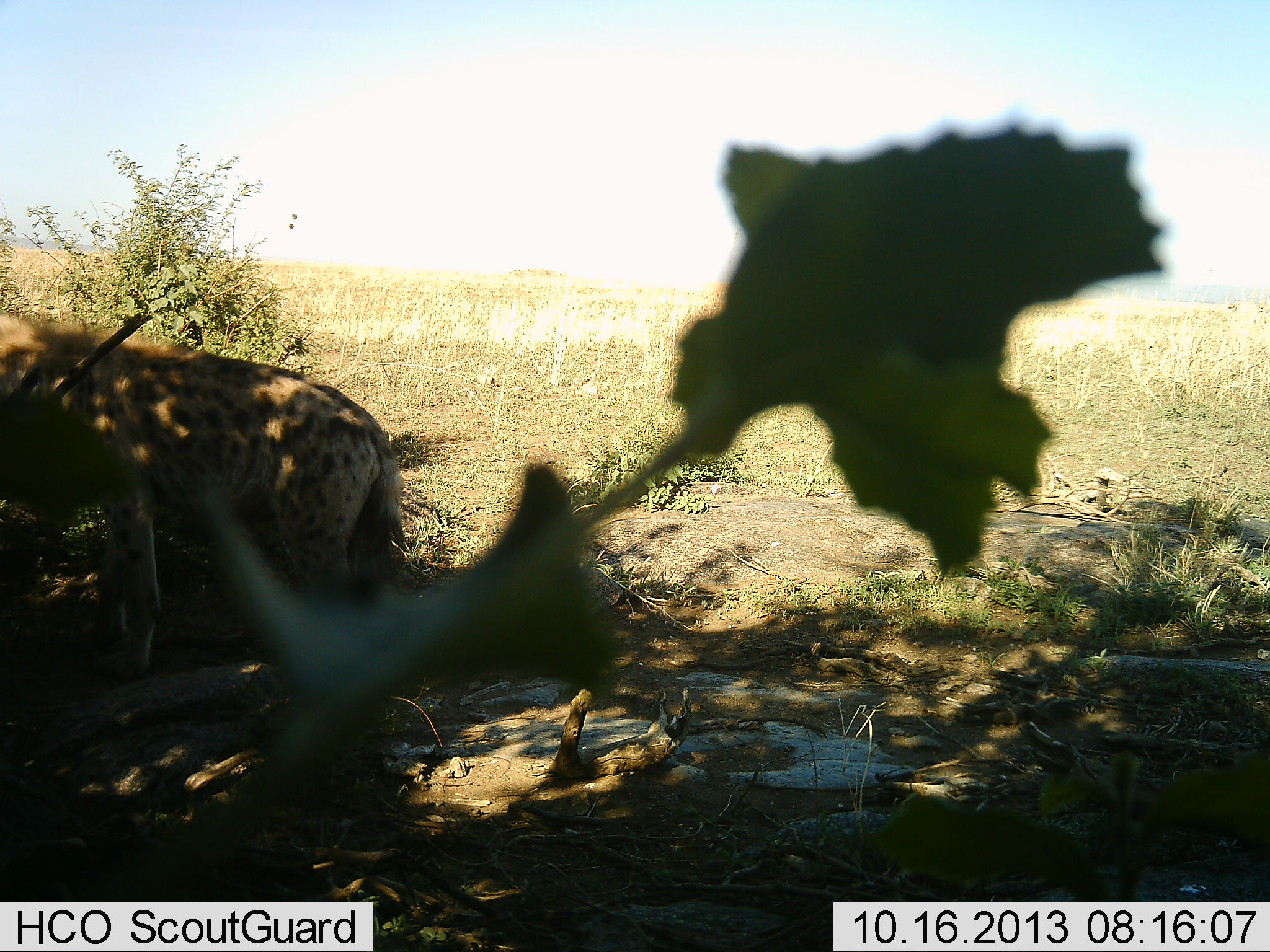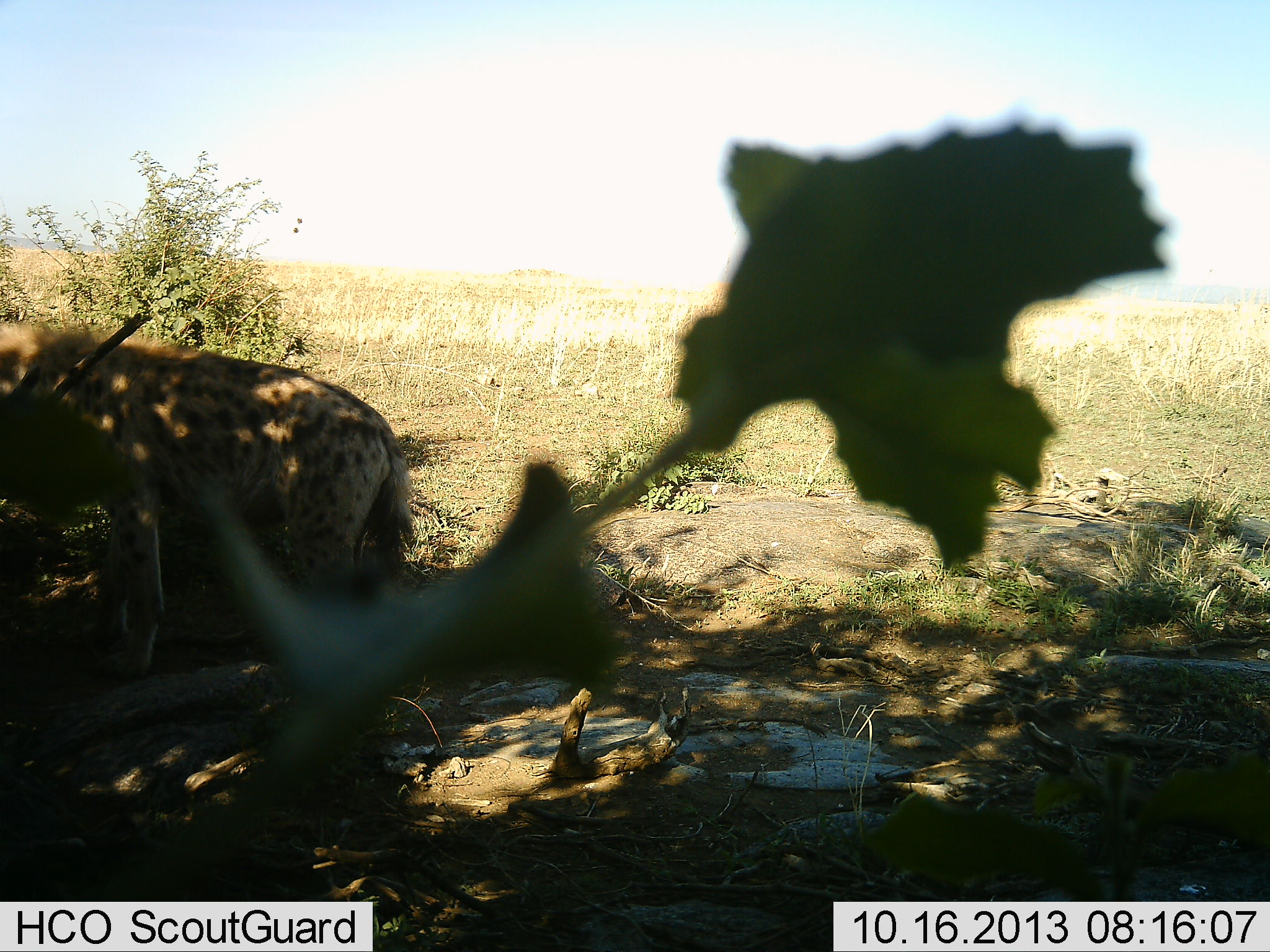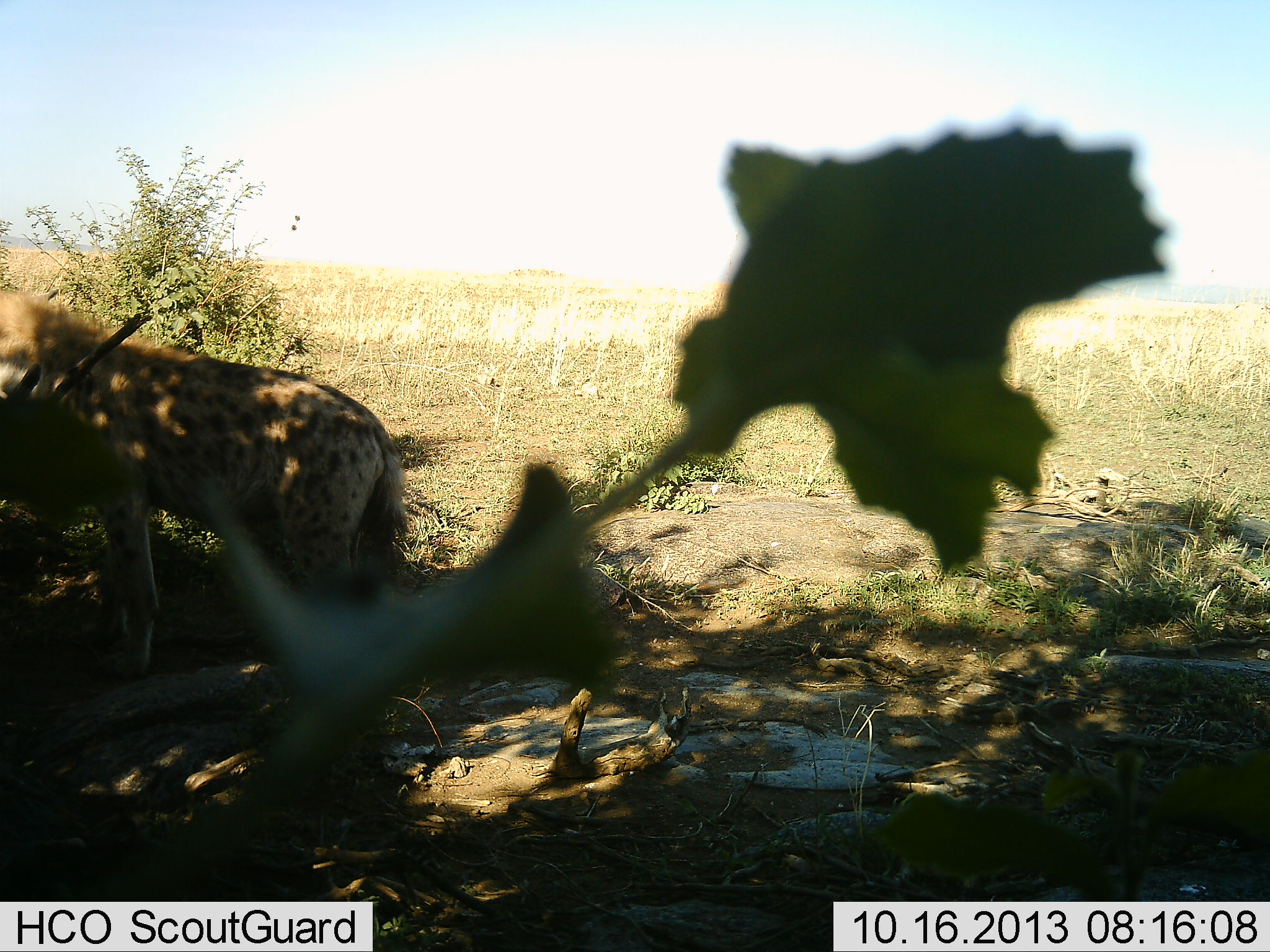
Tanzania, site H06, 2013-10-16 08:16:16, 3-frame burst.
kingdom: Animalia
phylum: Chordata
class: Mammalia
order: Carnivora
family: Hyaenidae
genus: Crocuta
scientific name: Crocuta crocuta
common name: spotted hyena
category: hyenaspotted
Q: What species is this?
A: Hyenaspotted (spotted hyena) (Crocuta crocuta).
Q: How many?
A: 1.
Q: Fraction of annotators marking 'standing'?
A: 94%.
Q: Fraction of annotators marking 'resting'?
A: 0%.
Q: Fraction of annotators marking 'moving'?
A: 0%.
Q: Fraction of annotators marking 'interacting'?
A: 0%.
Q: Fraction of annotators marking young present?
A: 0%.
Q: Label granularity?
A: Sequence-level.